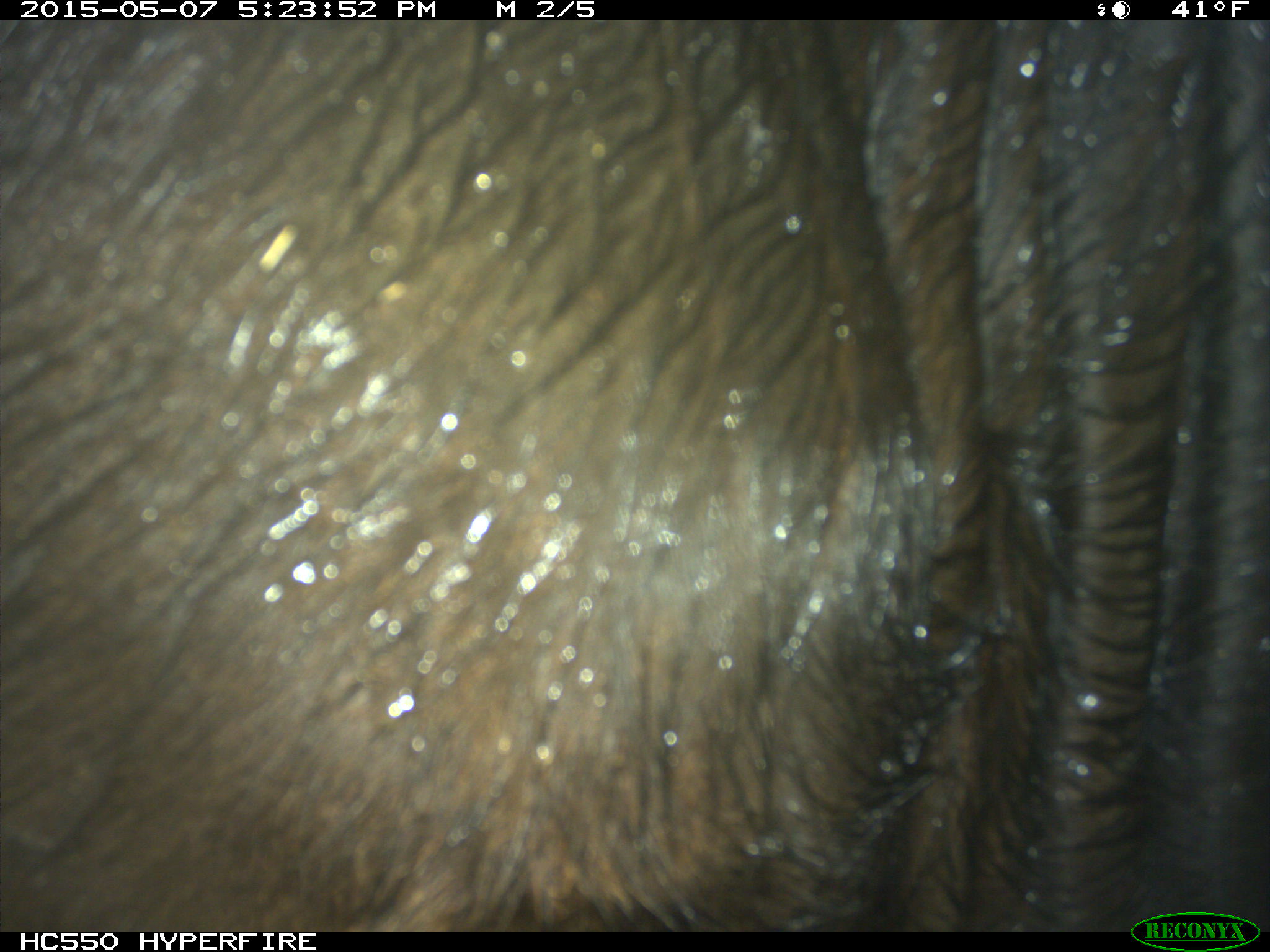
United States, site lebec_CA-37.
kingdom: Animalia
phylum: Chordata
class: Mammalia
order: Artiodactyla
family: Bovidae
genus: Bos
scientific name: Bos taurus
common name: domestic cow